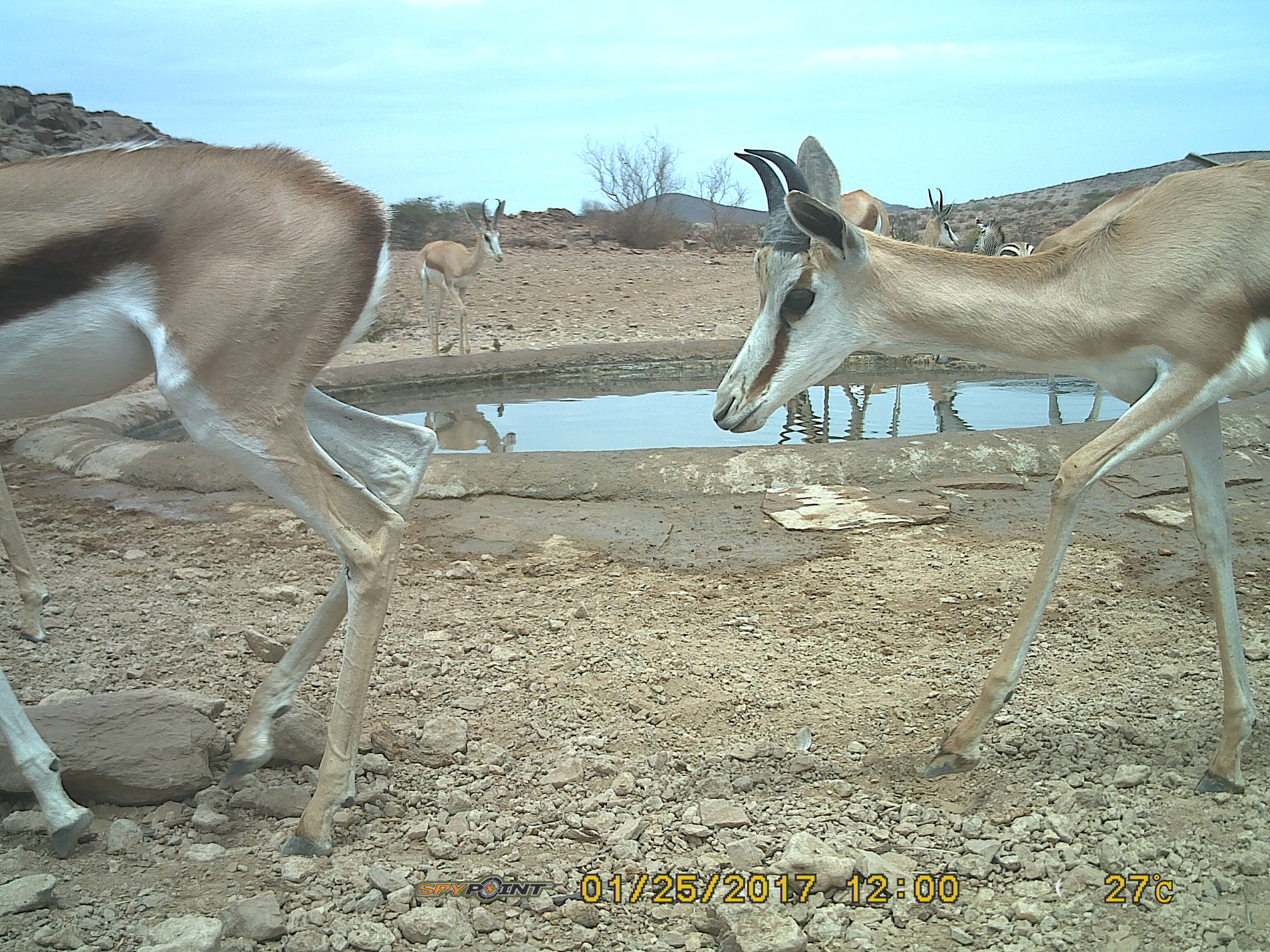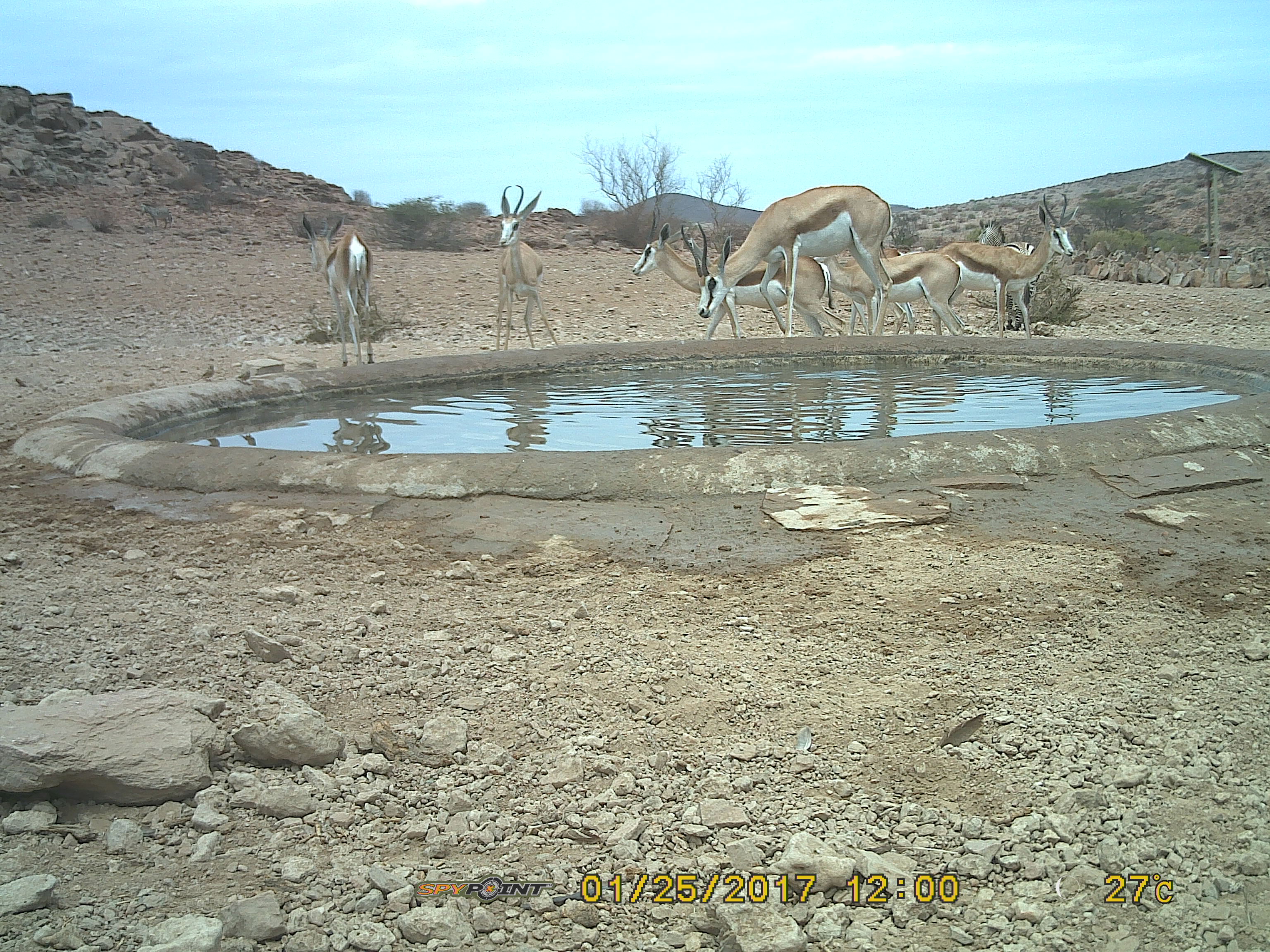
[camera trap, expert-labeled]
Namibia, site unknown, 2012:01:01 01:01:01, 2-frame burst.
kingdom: Animalia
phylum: Chordata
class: Mammalia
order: Artiodactyla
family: Bovidae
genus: Antidorcas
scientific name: Antidorcas marsupialis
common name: springbok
Antidorcas marsupialis (springbok).